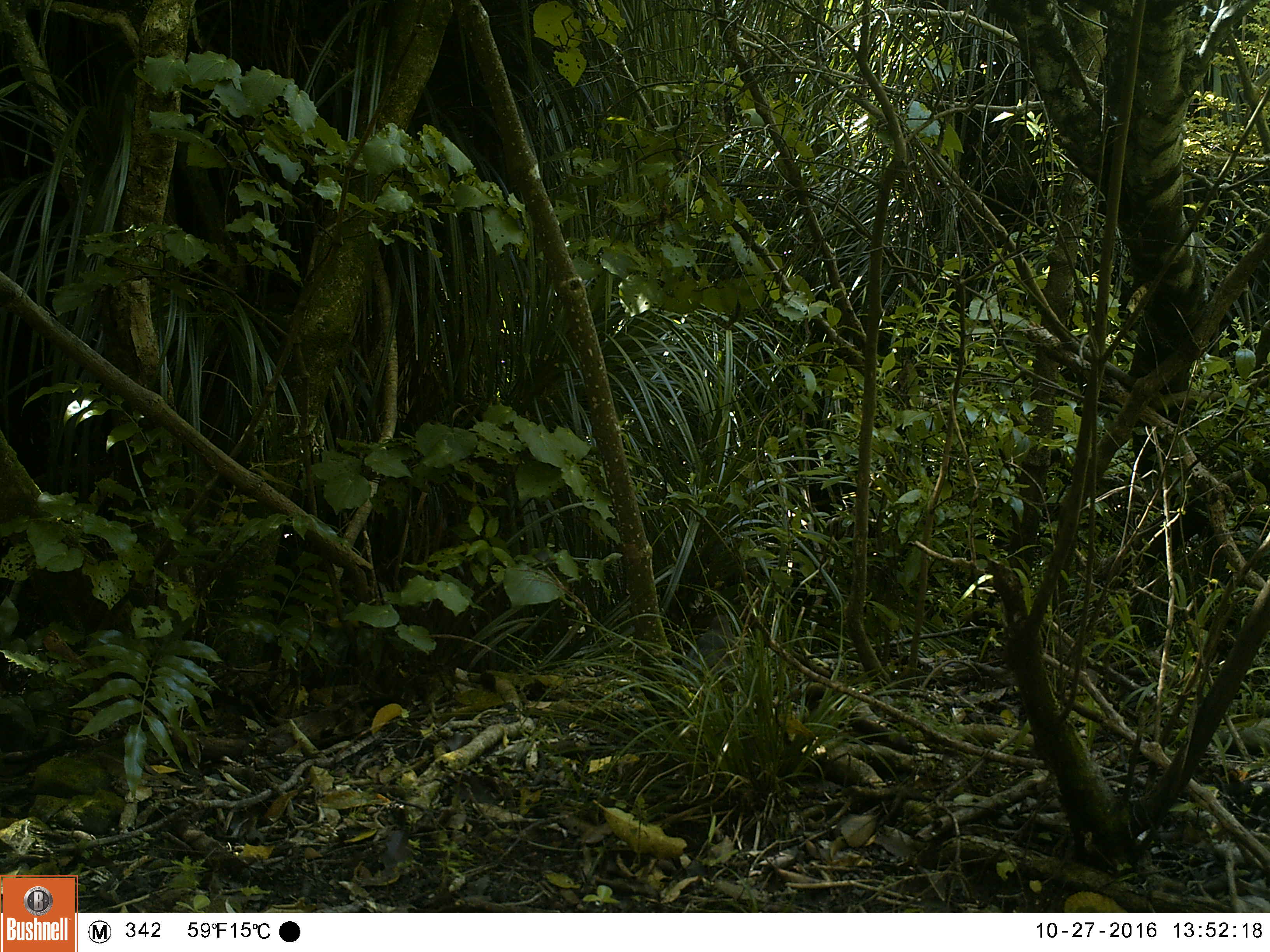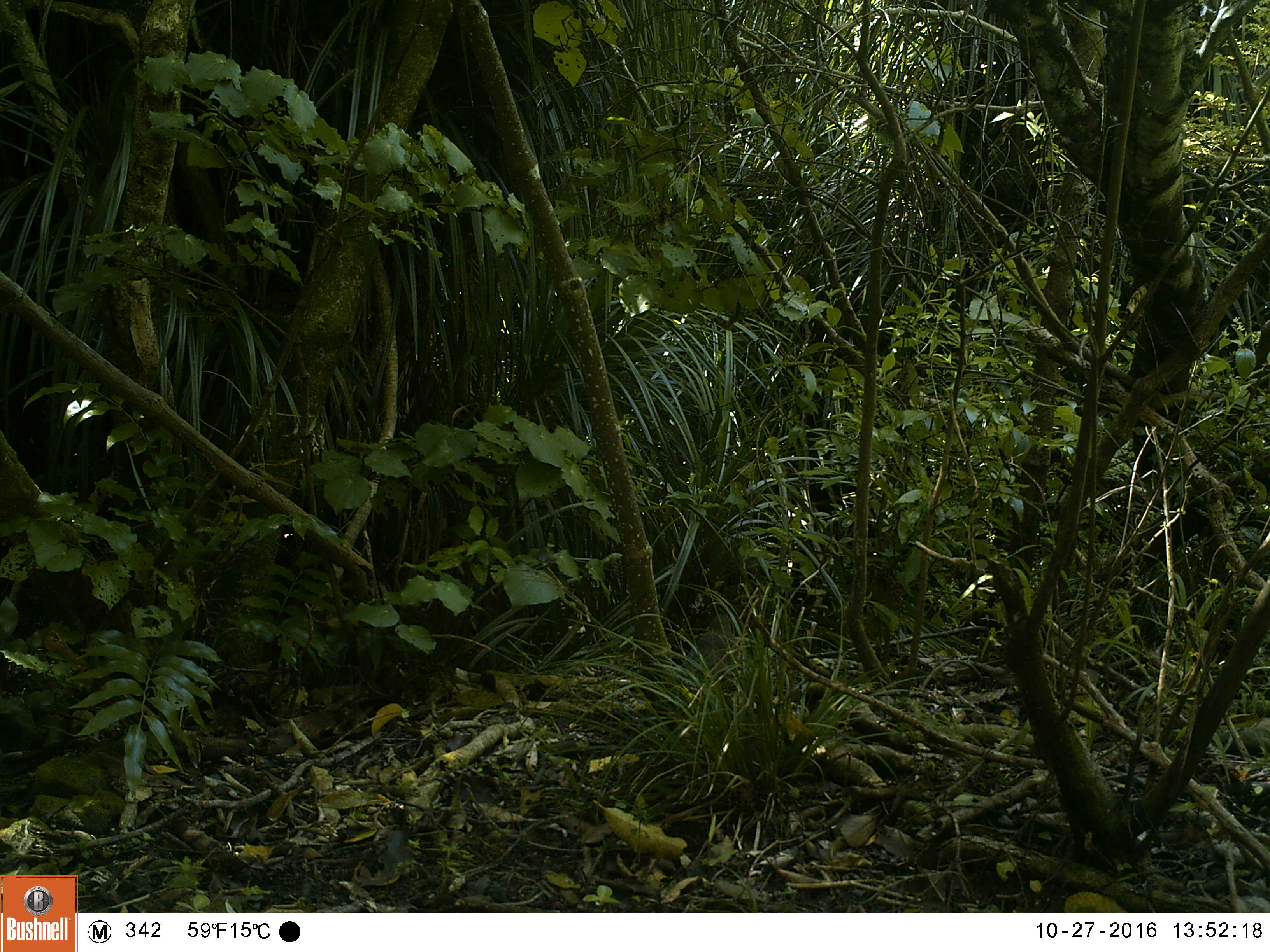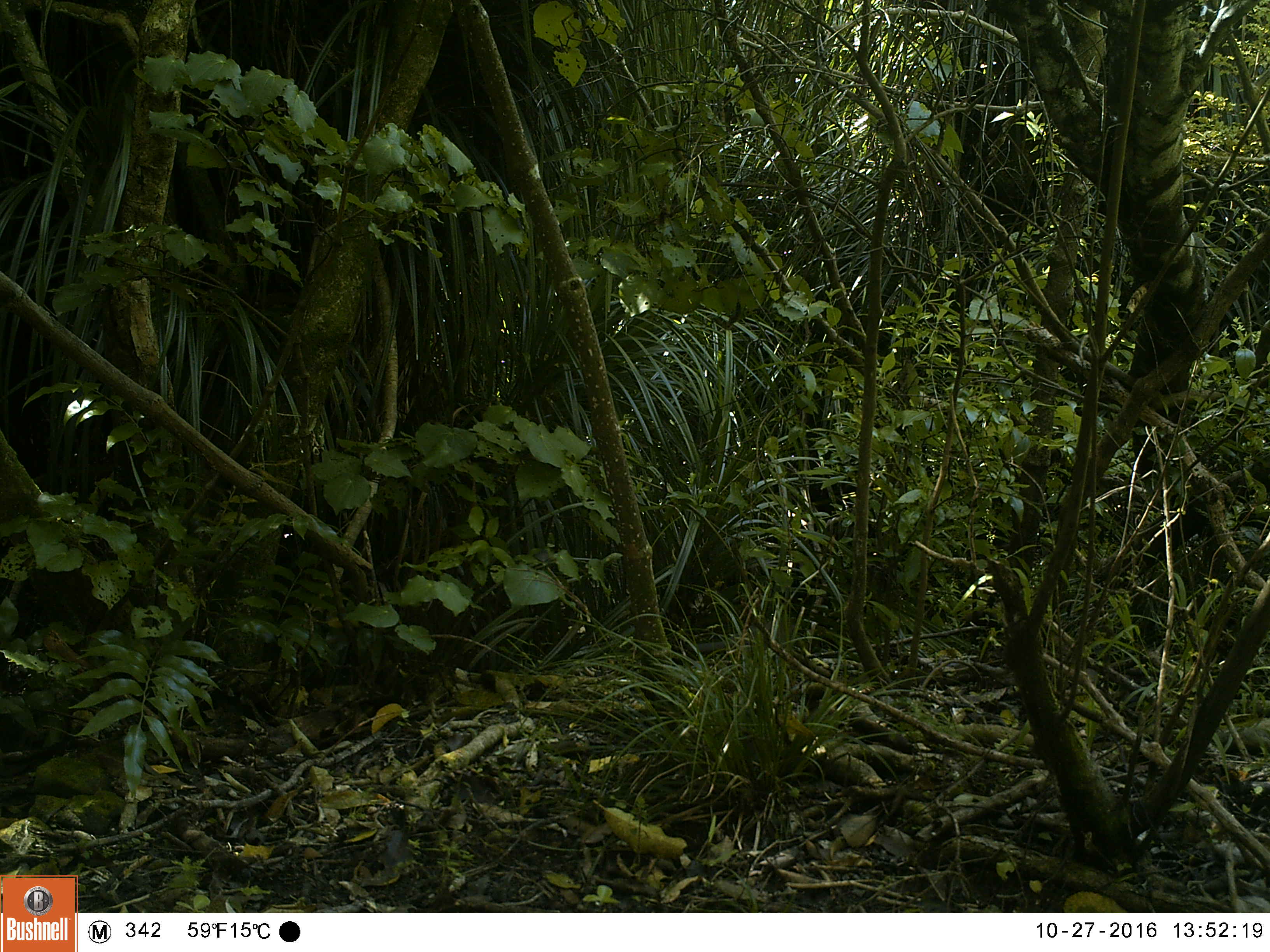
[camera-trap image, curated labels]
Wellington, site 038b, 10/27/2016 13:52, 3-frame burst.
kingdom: Animalia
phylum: Chordata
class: Aves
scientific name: Aves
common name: bird